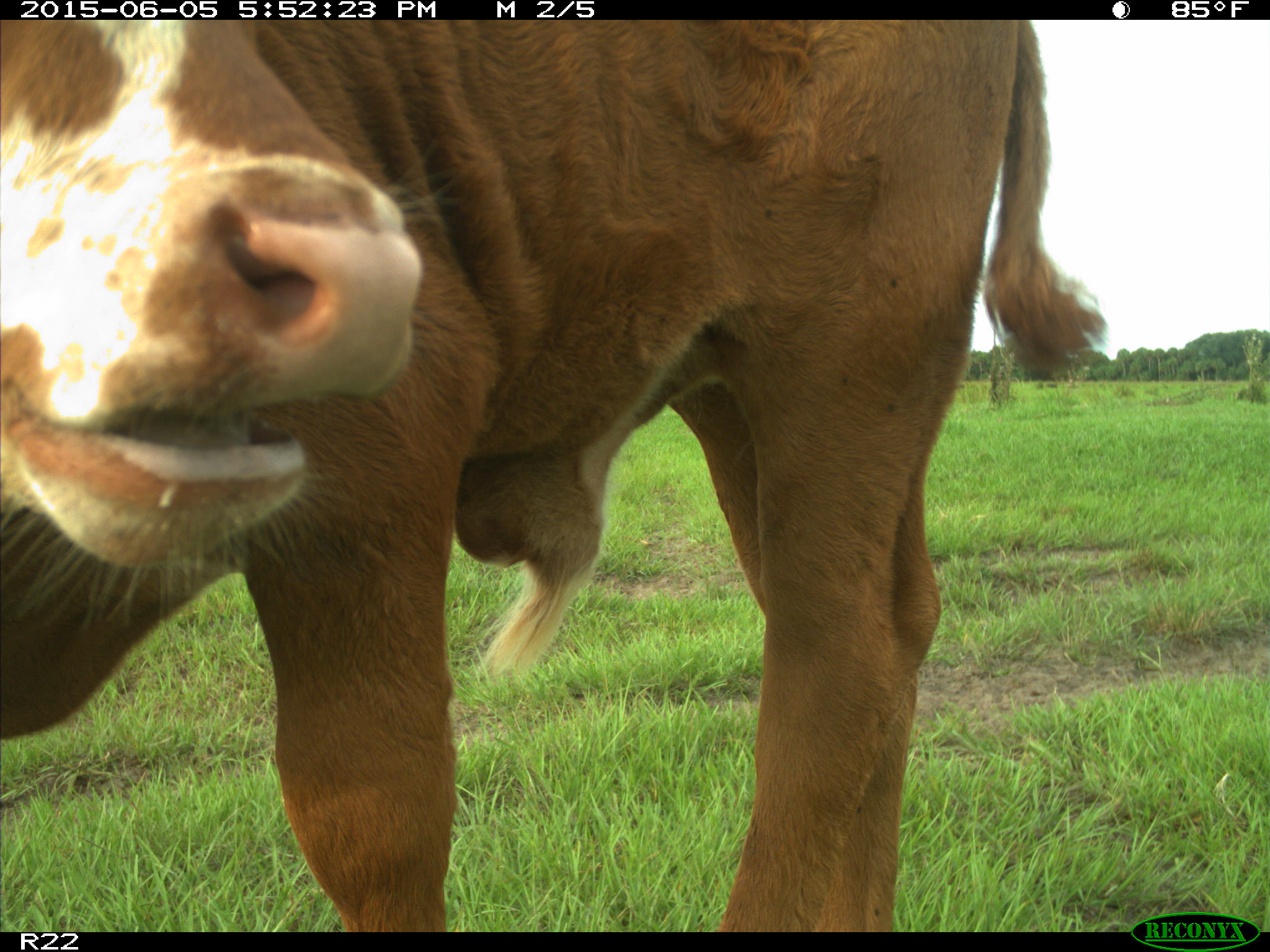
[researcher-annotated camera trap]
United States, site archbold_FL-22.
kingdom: Animalia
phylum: Chordata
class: Mammalia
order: Artiodactyla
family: Bovidae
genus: Bos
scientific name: Bos taurus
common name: domestic cow